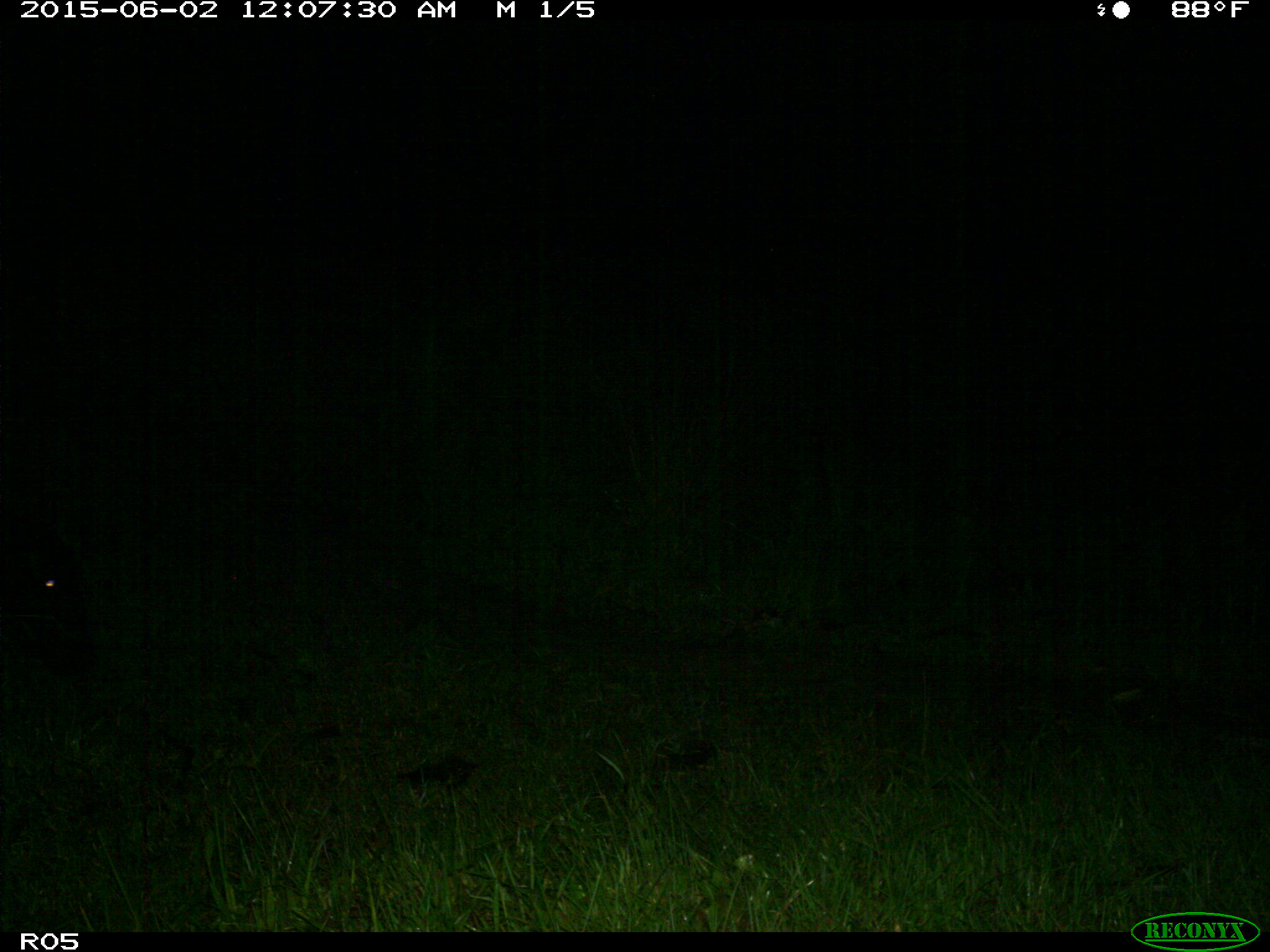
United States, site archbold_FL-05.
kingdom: Animalia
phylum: Chordata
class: Mammalia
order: Artiodactyla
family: Bovidae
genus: Bos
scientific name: Bos taurus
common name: domestic cow